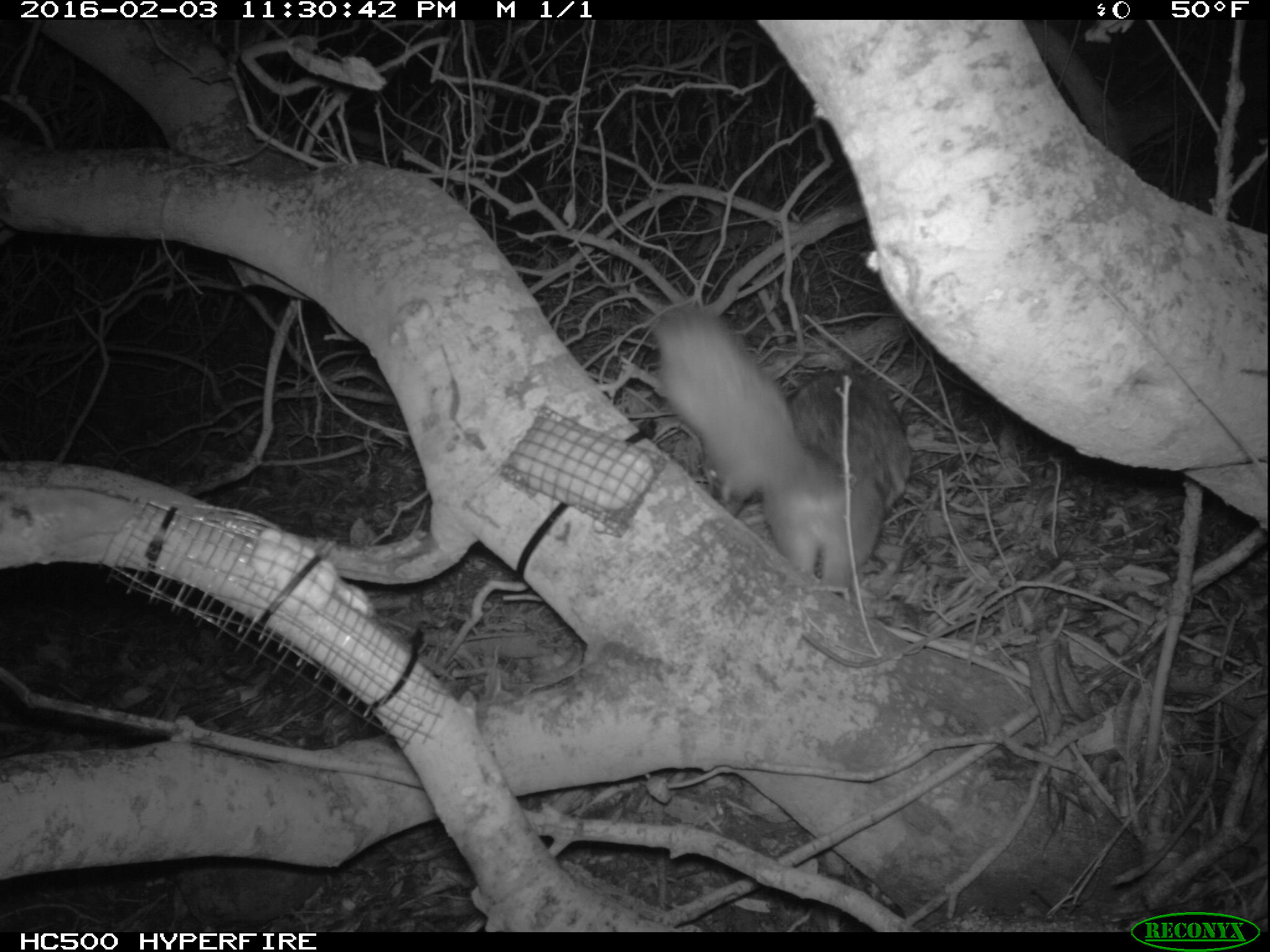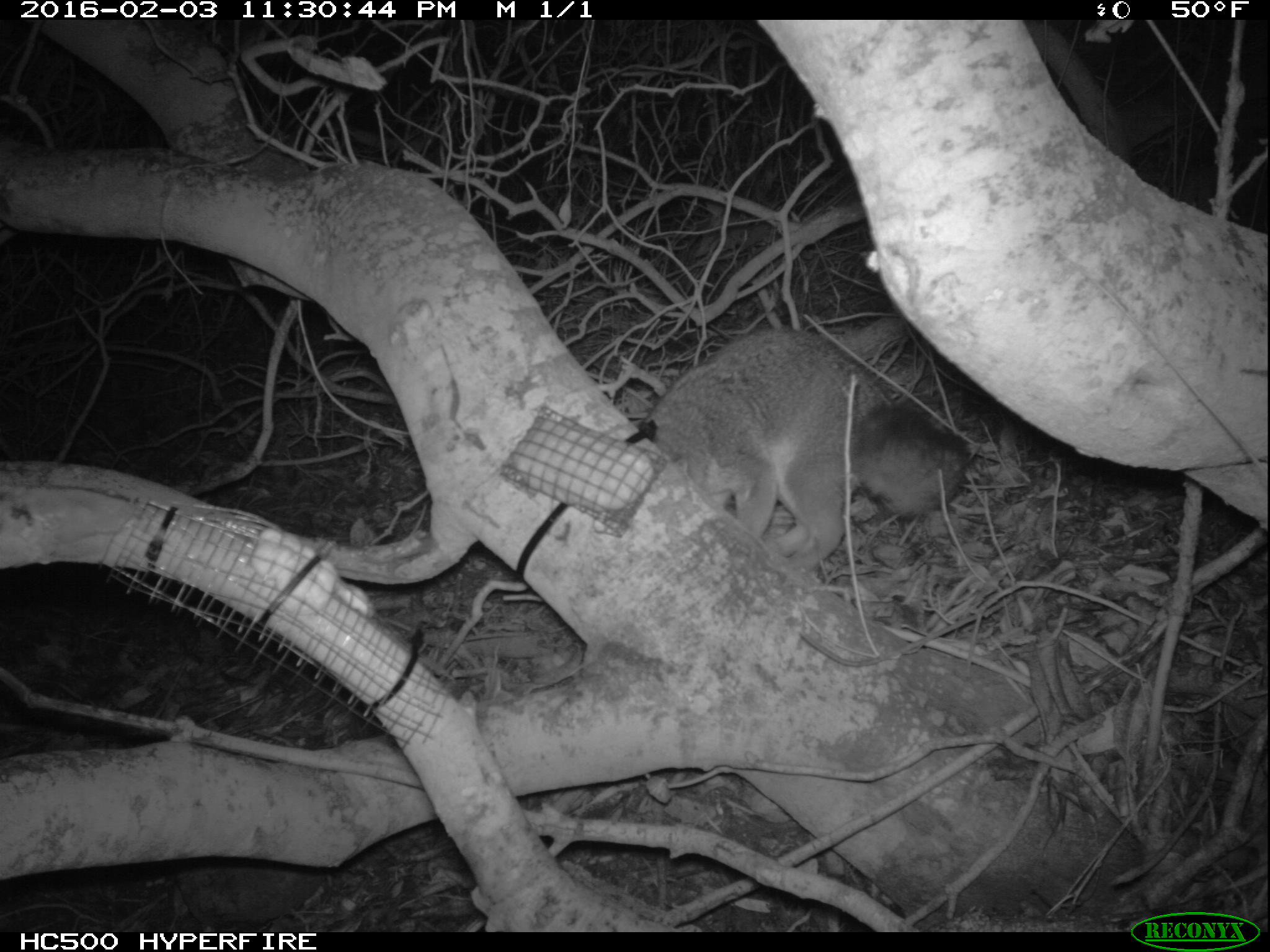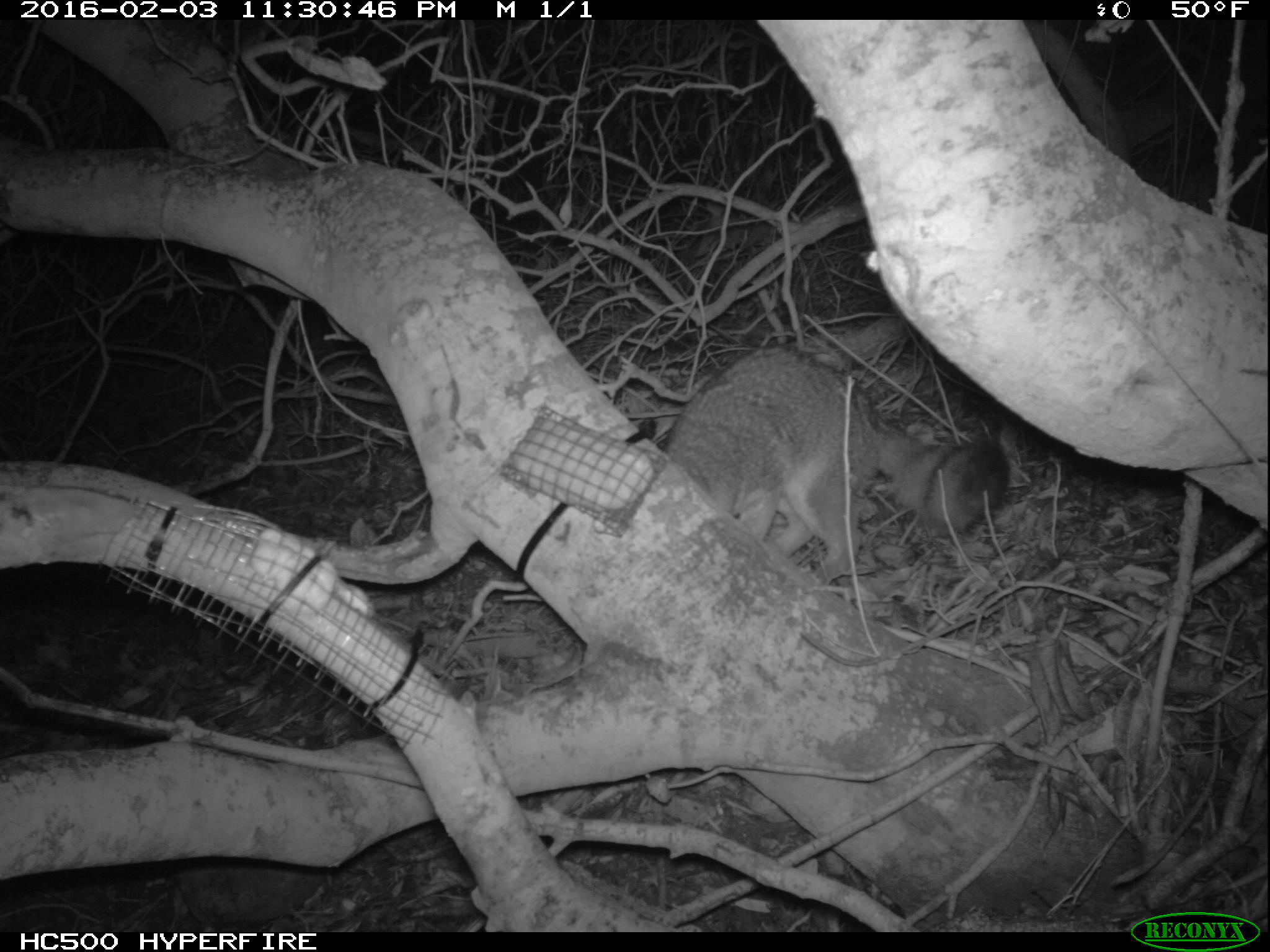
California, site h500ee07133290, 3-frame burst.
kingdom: Animalia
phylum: Chordata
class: Mammalia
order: Carnivora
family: Canidae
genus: Urocyon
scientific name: Urocyon littoralis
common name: island fox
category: fox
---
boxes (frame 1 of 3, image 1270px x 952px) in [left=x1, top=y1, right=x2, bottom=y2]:
fox: [left=661, top=297, right=913, bottom=583]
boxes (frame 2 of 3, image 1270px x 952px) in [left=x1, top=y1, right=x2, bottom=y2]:
fox: [left=635, top=327, right=970, bottom=570]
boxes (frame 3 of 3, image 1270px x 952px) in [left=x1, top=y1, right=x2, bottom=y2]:
fox: [left=655, top=342, right=1011, bottom=580]